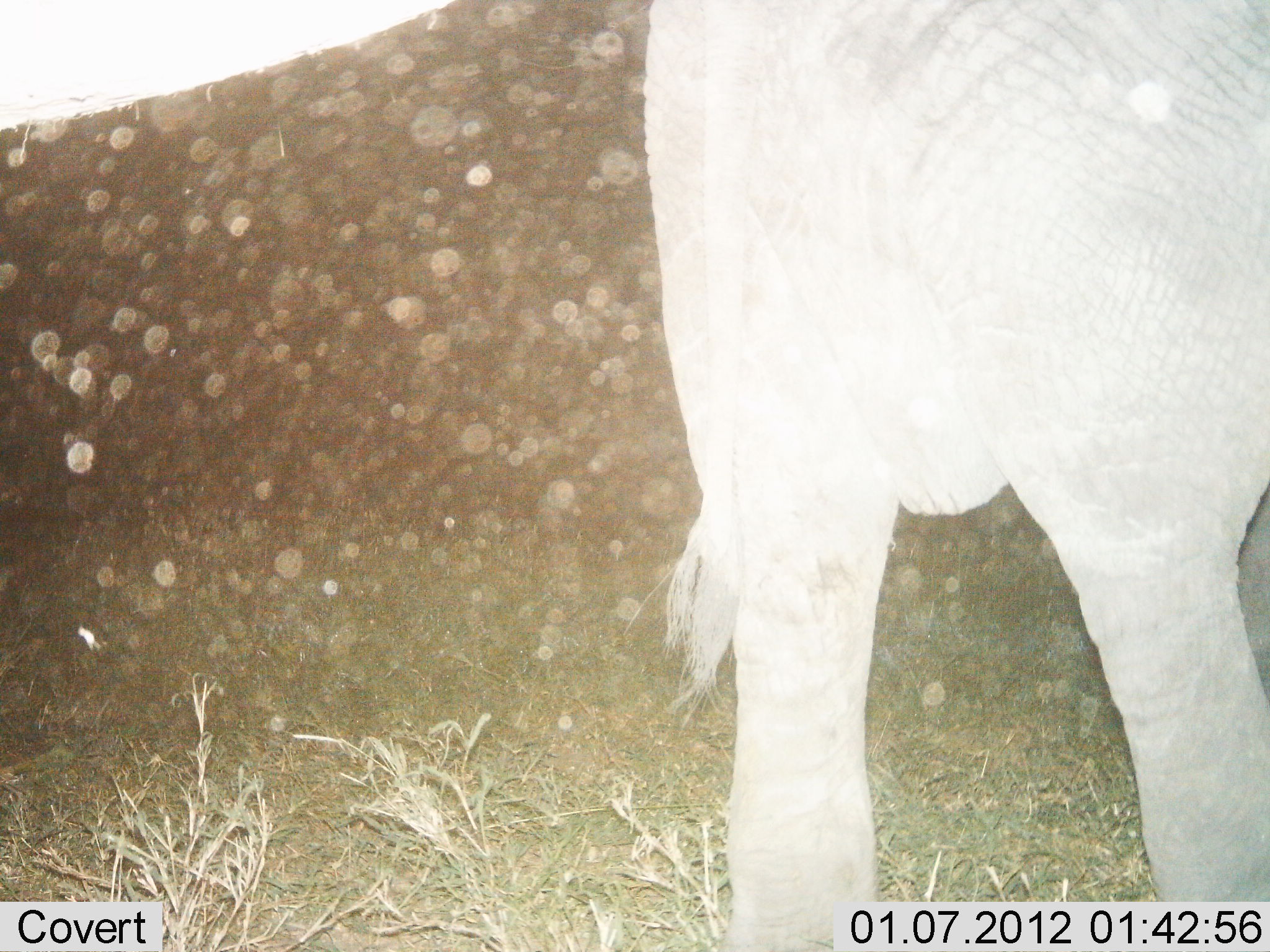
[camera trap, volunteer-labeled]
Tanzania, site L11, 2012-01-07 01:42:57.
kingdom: Animalia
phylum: Chordata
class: Mammalia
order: Proboscidea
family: Elephantidae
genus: Loxodonta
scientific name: Loxodonta africana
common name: african bush elephant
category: elephant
Elephant (african bush elephant) (Loxodonta africana), count 1. Behavior (volunteer vote fractions): standing 91%, resting 0%, moving 9%, interacting 0%. Young present (vote fraction): 18%. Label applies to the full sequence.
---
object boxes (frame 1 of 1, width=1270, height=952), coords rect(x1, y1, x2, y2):
animal: rect(0, 2, 1269, 951)